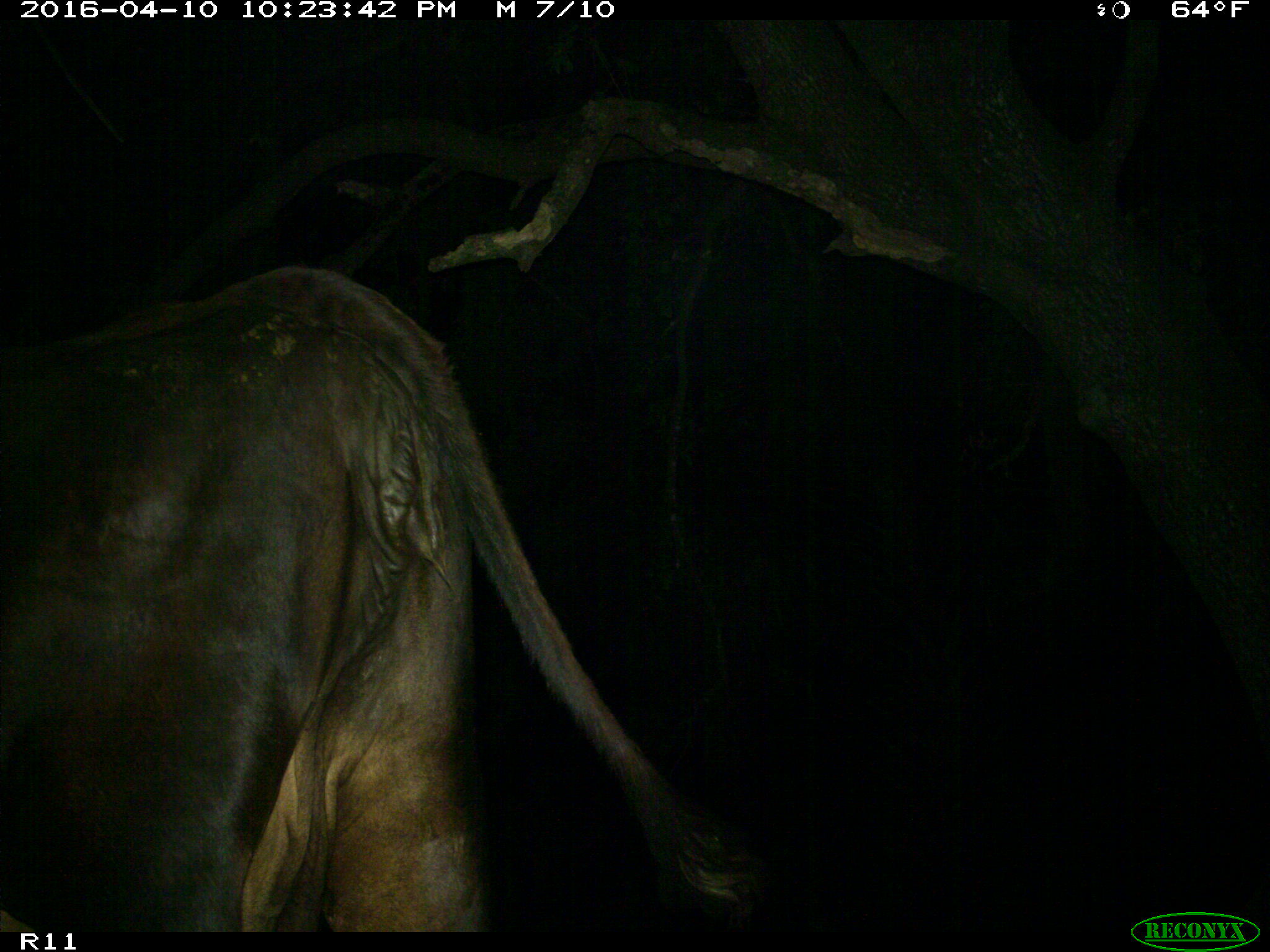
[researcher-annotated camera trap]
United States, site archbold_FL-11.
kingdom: Animalia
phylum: Chordata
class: Mammalia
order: Artiodactyla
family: Bovidae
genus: Bos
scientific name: Bos taurus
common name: domestic cow